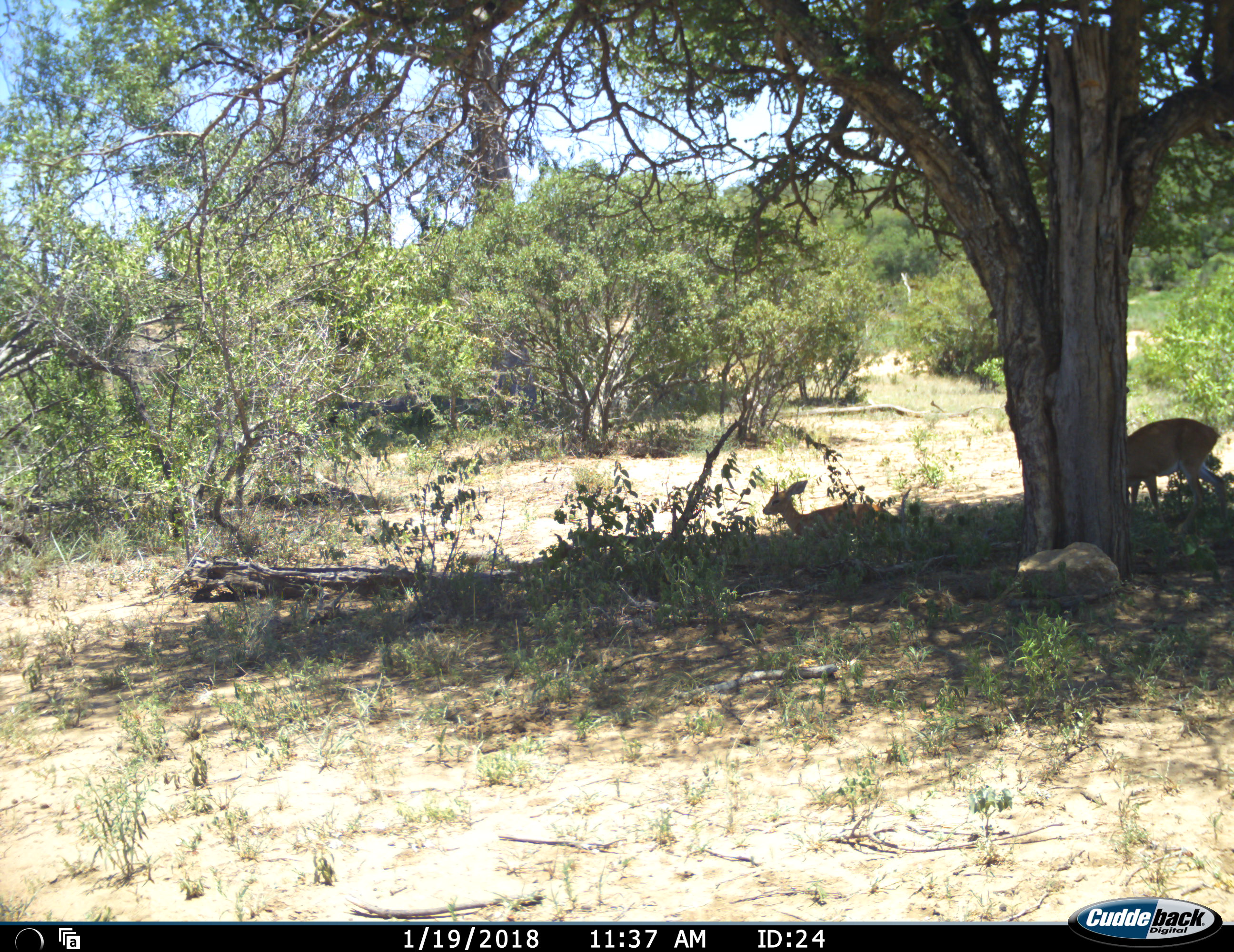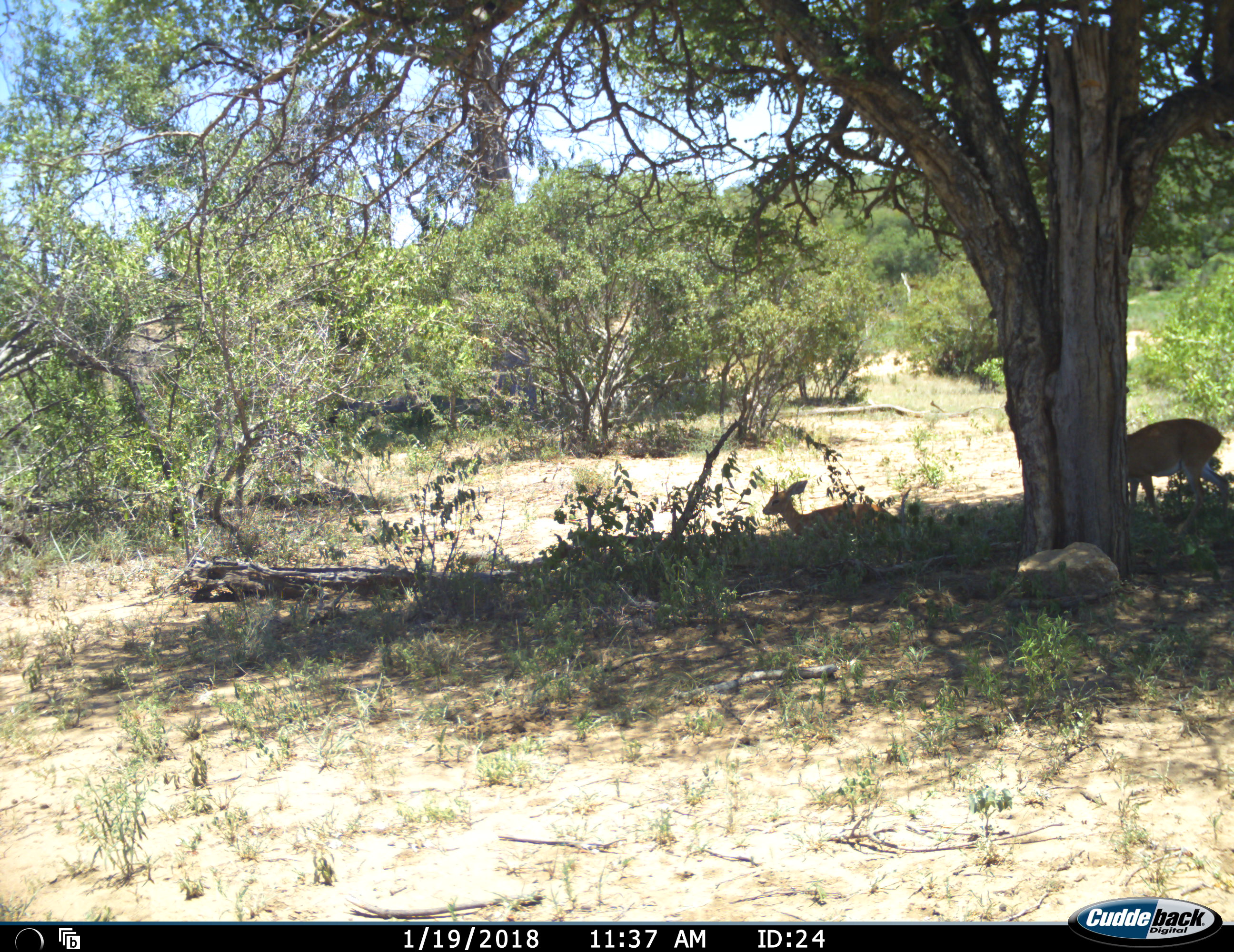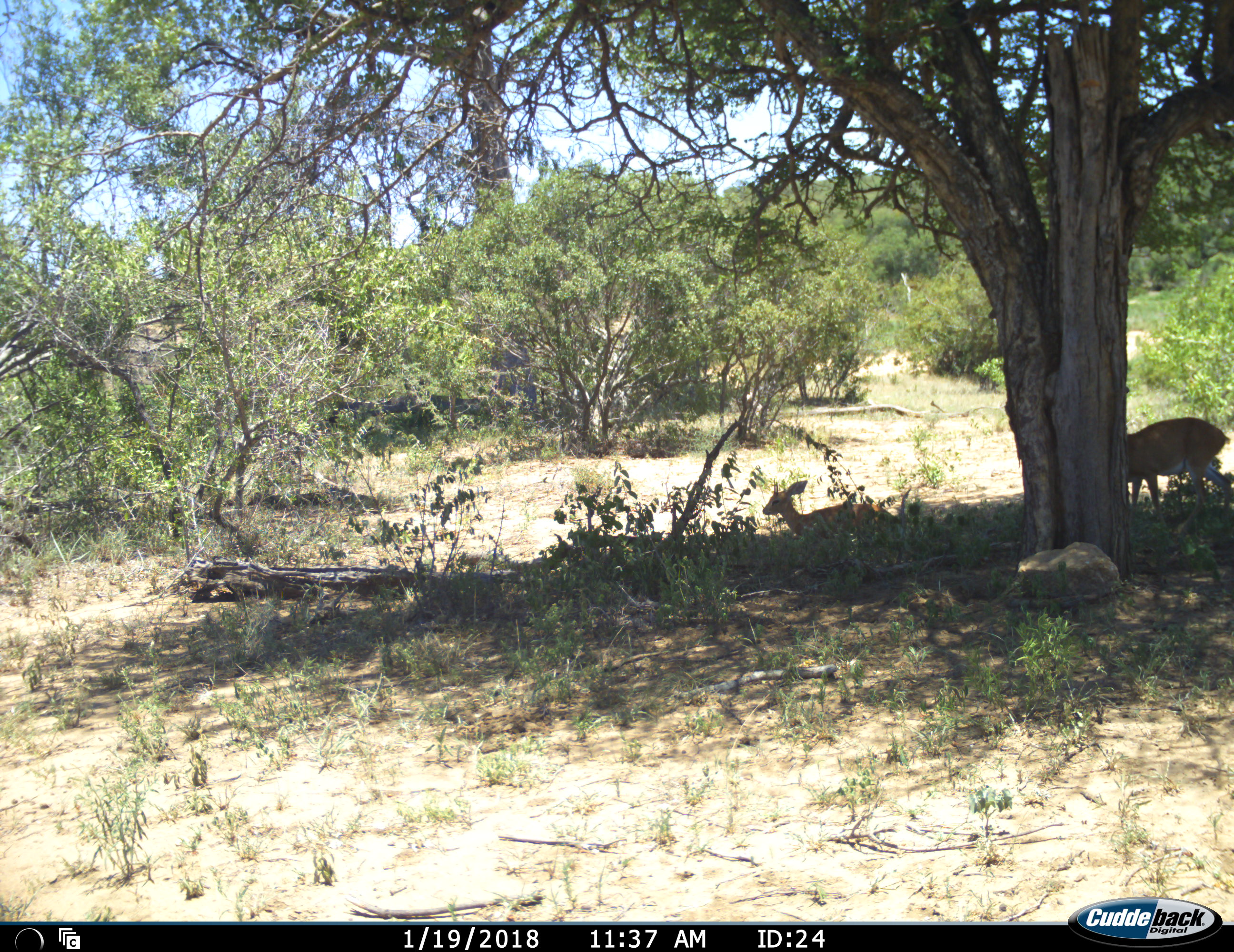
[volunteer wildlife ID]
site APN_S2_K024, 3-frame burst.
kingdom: Animalia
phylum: Chordata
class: Mammalia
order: Artiodactyla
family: Bovidae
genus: Raphicerus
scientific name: Raphicerus campestris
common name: steenbok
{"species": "steenbok (Raphicerus campestris)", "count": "2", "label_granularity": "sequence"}